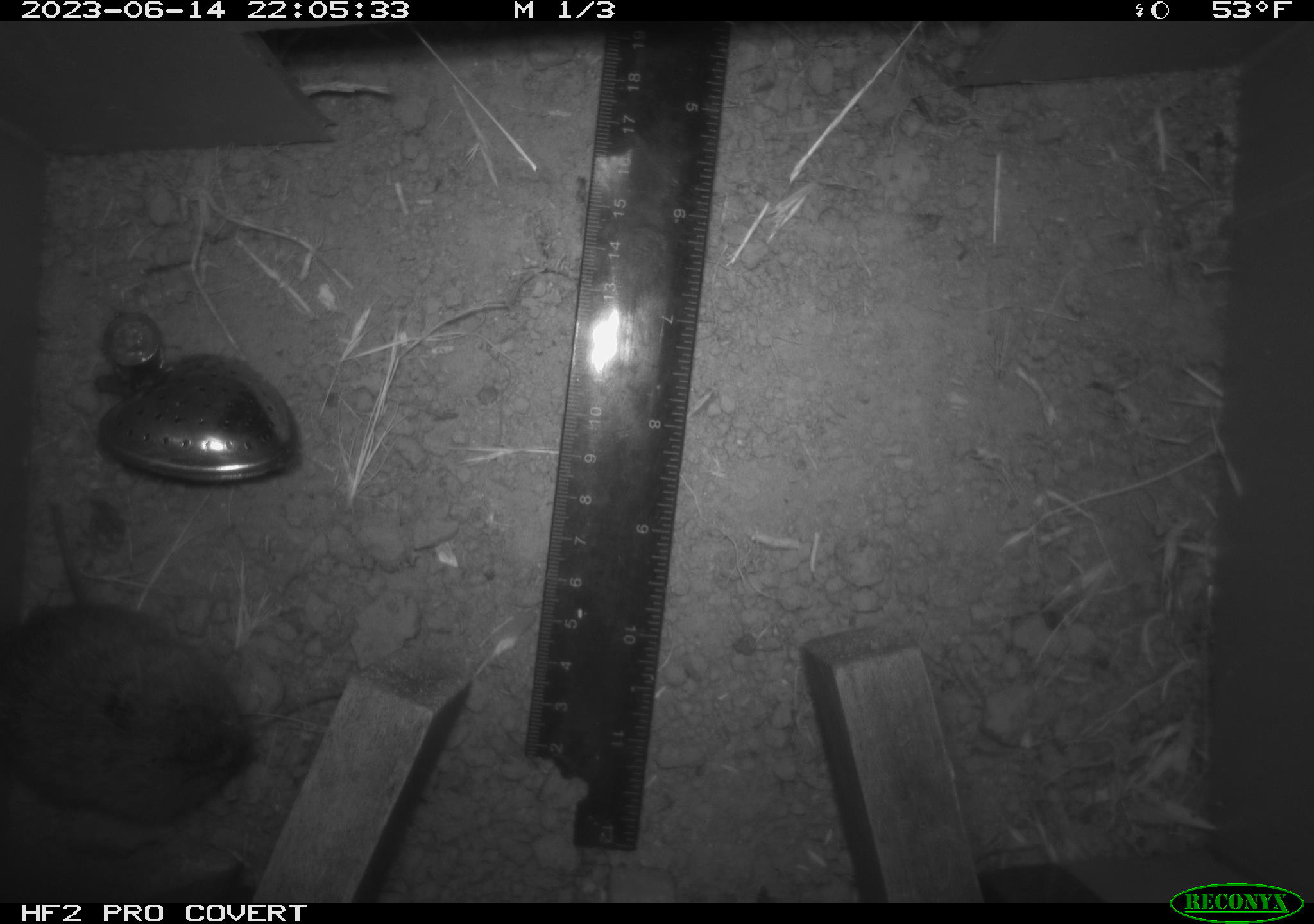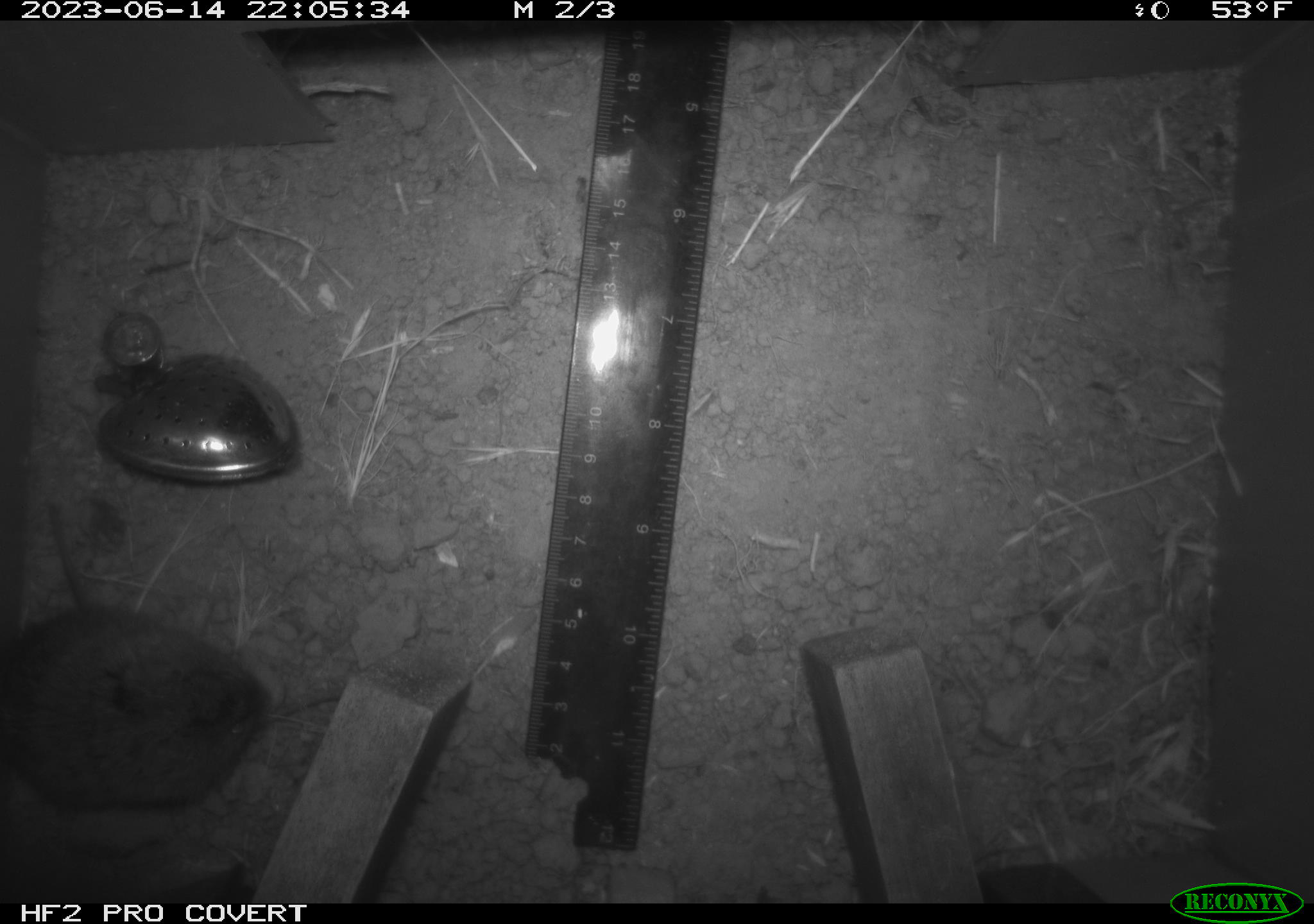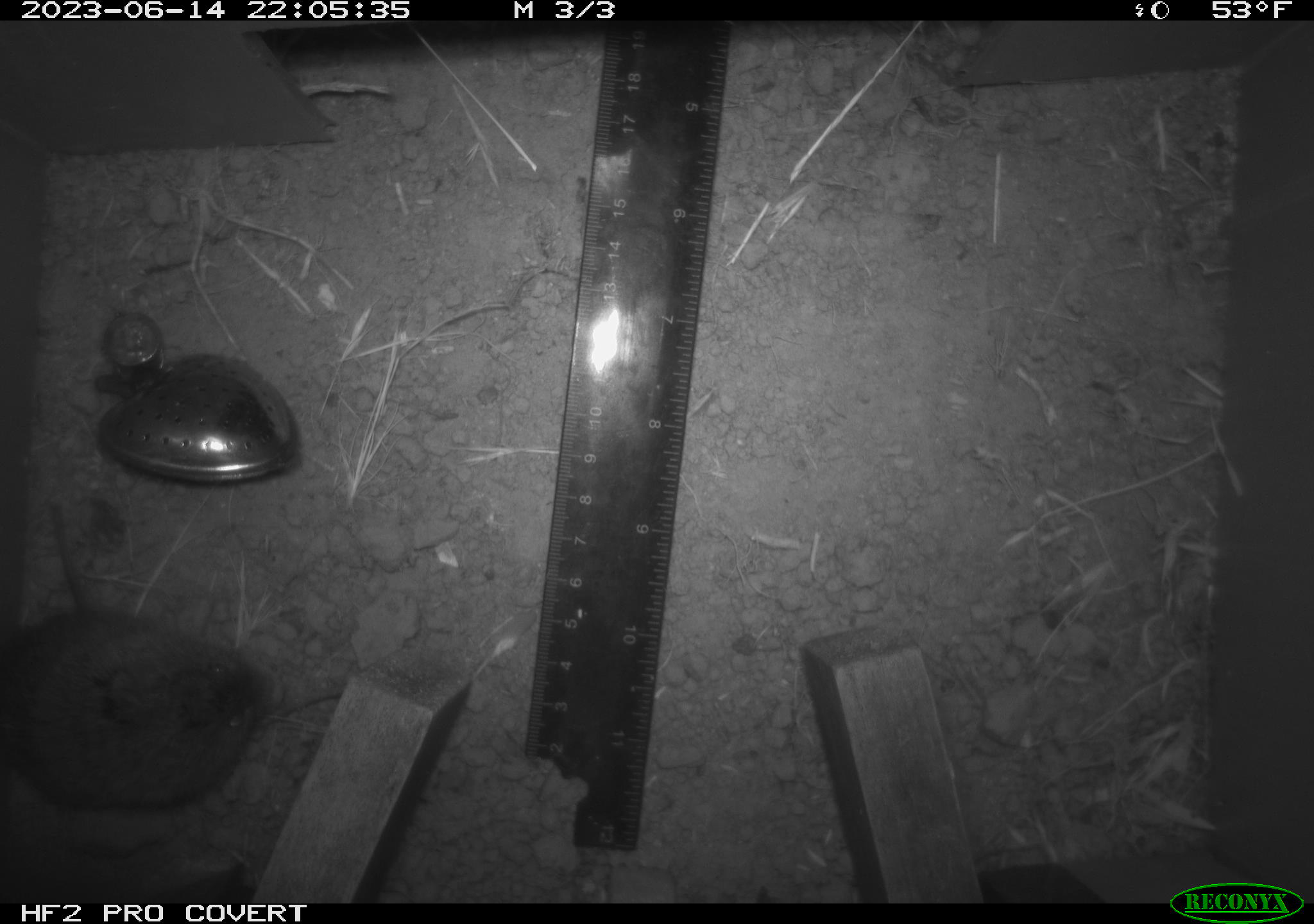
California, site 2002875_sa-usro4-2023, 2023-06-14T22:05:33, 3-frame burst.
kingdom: Animalia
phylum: Chordata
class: Mammalia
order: Rodentia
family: Cricetidae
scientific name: Arvicolinae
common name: voles, lemmings, and muskrats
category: arvicolinae subfamily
Arvicolinae subfamily (voles, lemmings, and muskrats) (Arvicolinae).